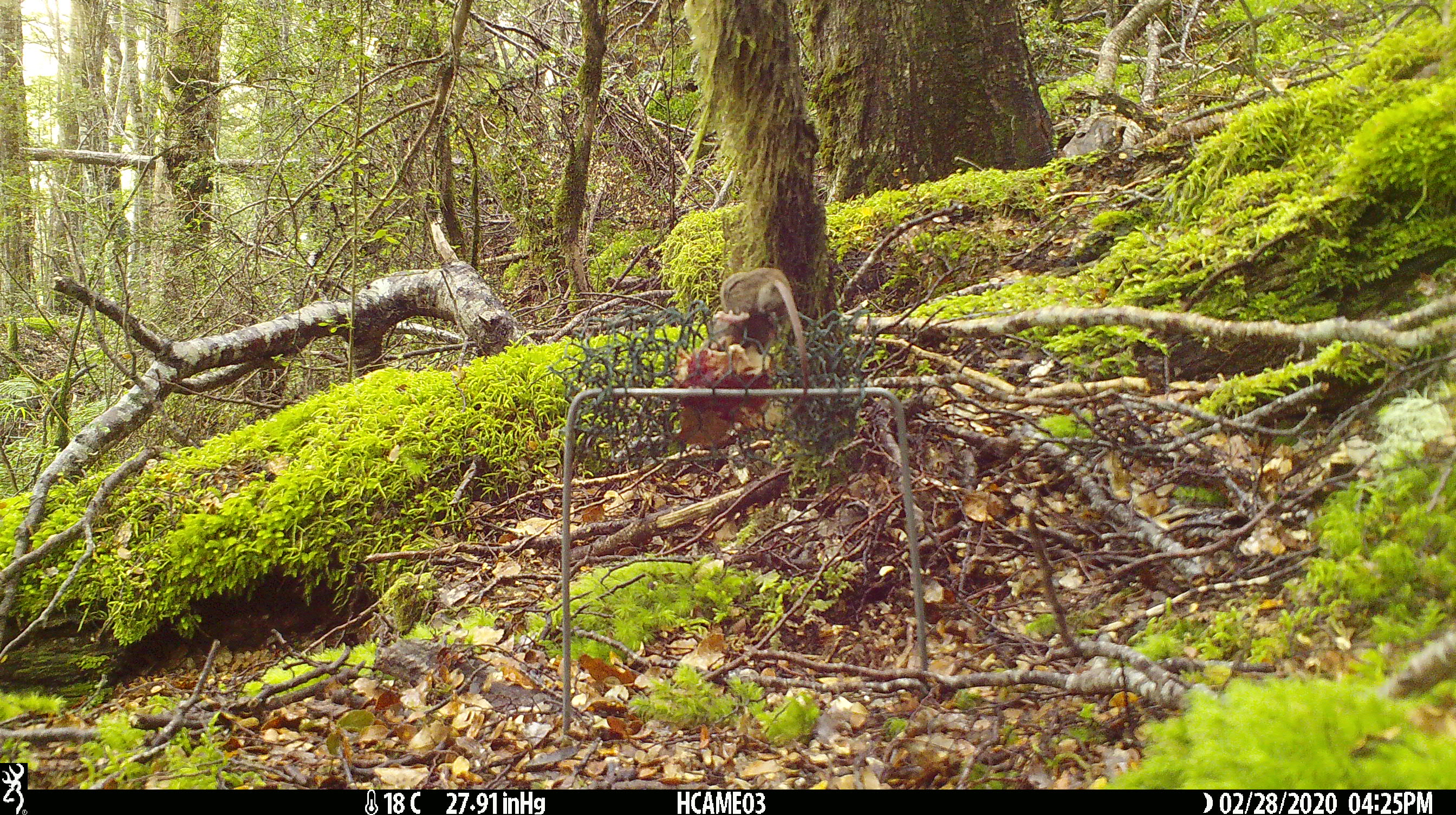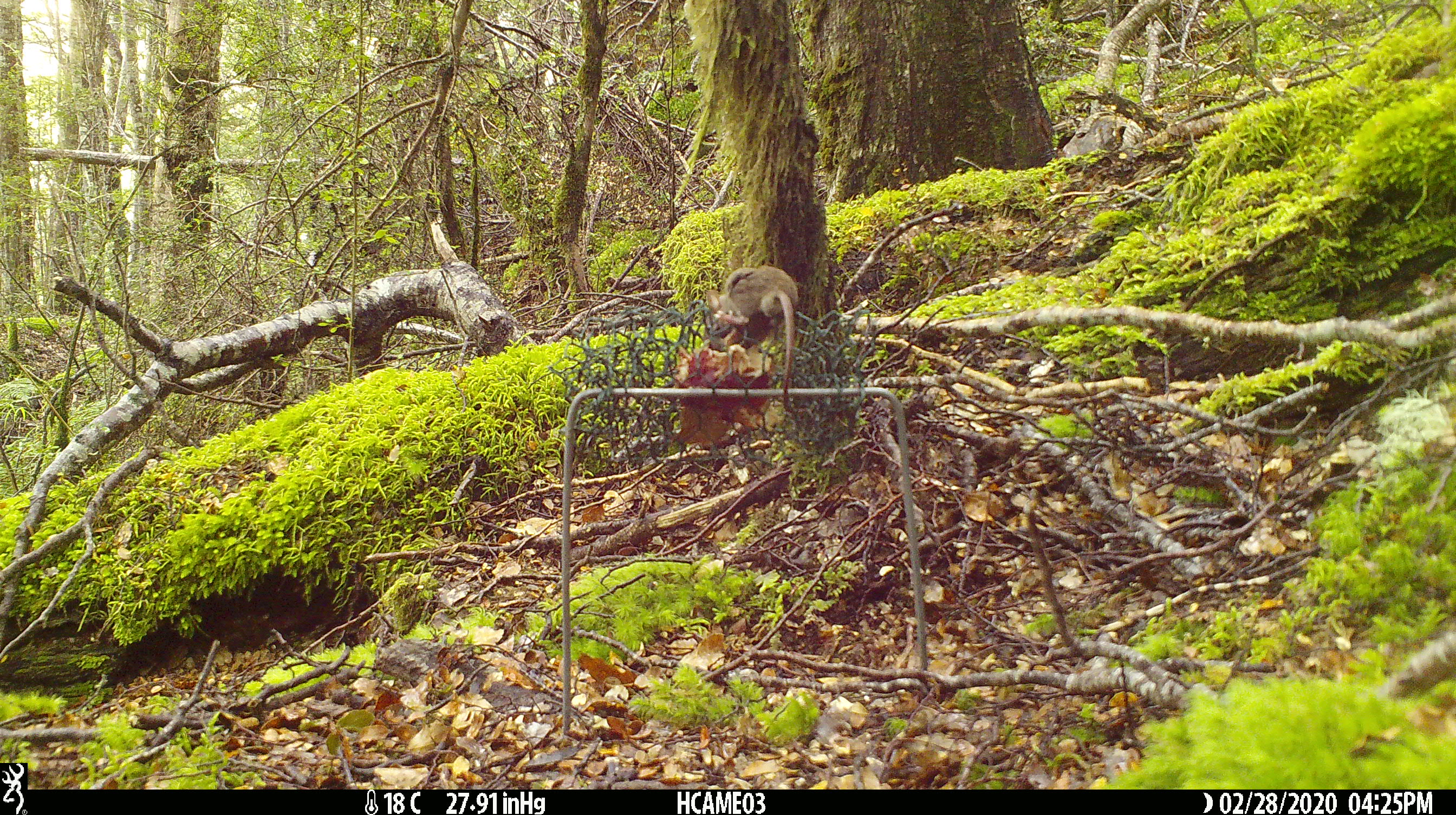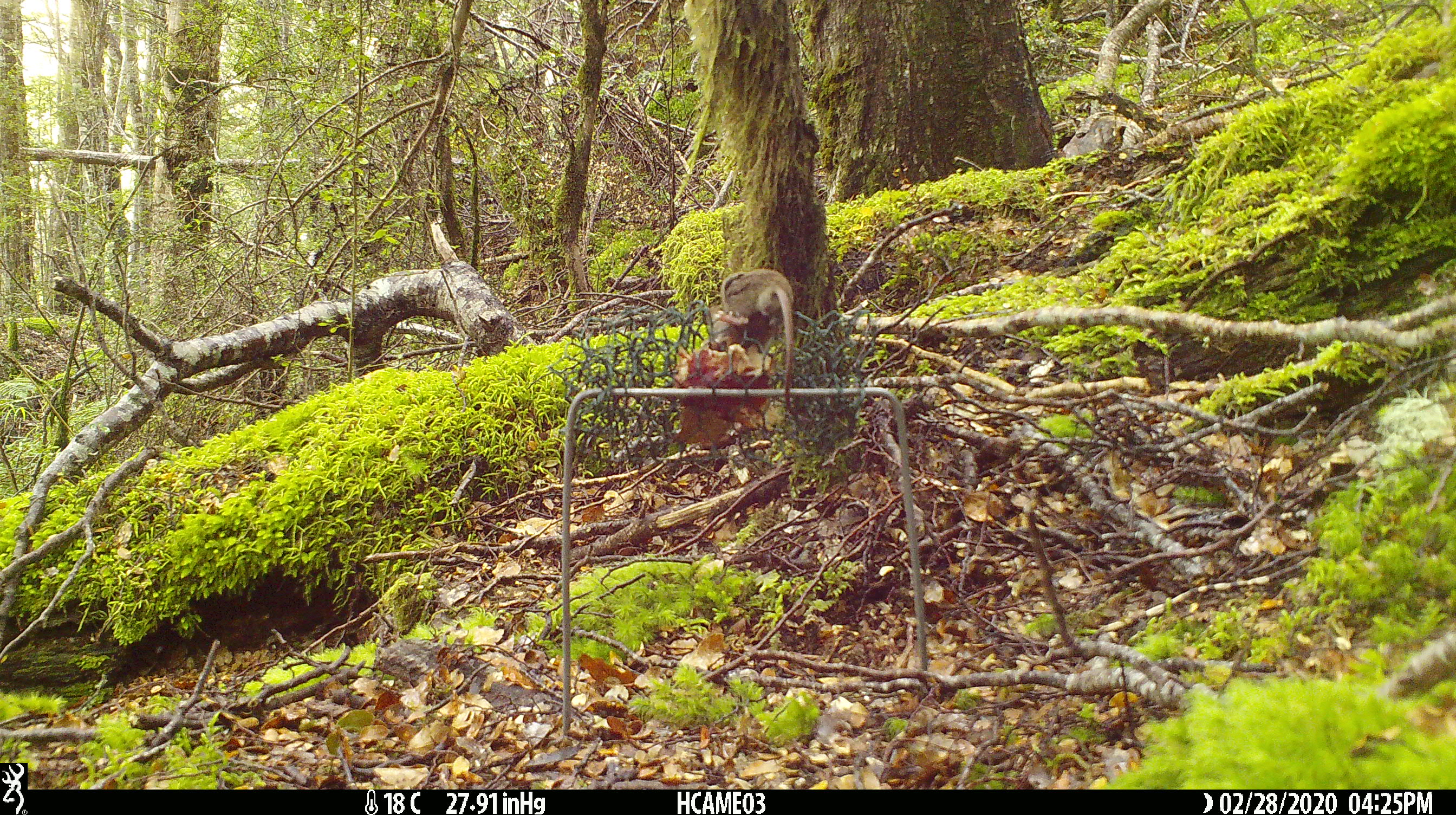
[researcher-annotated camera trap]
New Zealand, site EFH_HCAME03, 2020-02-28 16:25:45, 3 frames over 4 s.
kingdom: Animalia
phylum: Chordata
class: Mammalia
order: Rodentia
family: Muridae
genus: Mus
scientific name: Mus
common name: mouse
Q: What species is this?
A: Mouse (Mus).